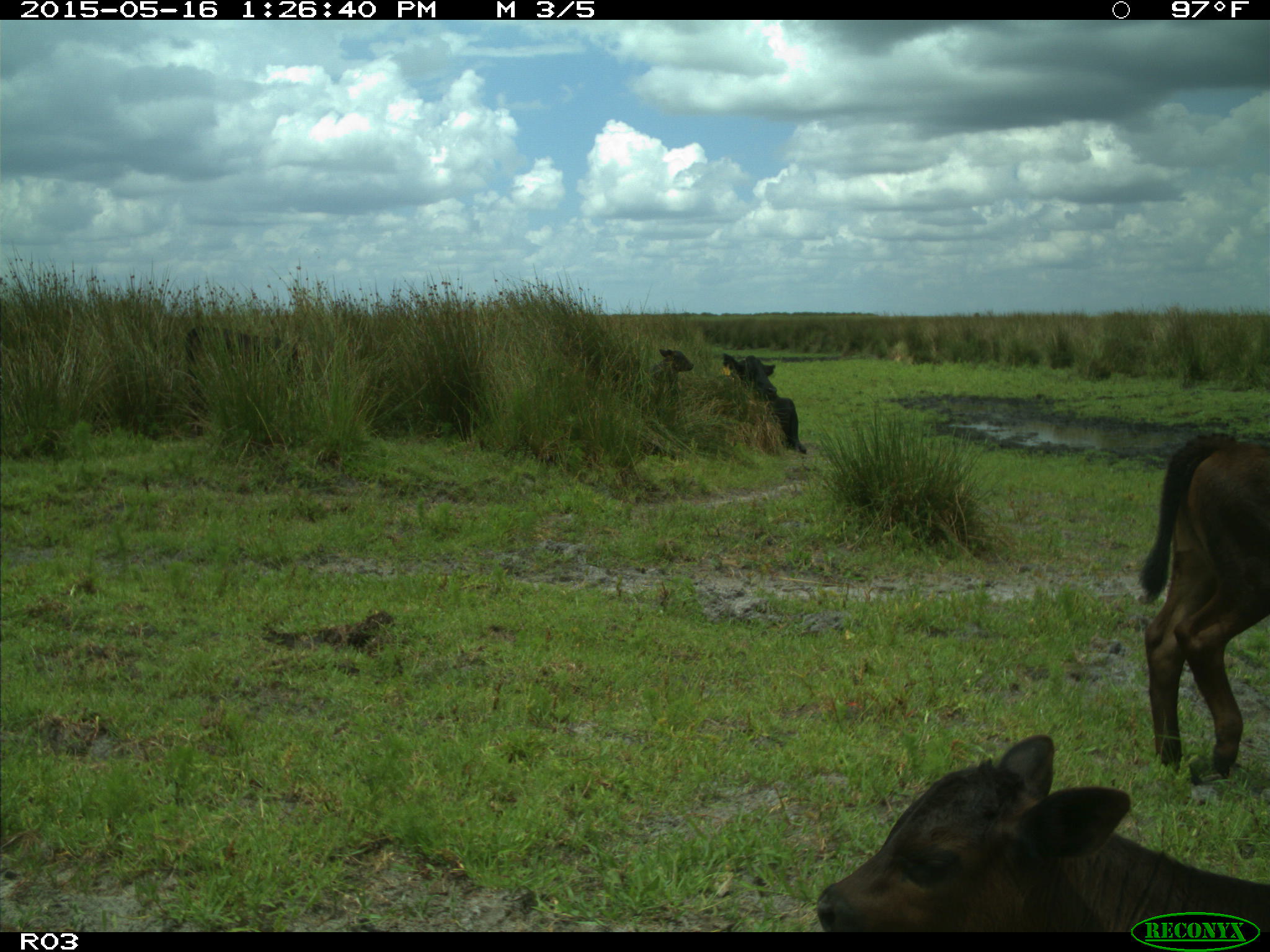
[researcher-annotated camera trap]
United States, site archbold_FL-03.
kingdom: Animalia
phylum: Chordata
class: Mammalia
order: Artiodactyla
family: Bovidae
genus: Bos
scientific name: Bos taurus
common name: domestic cow